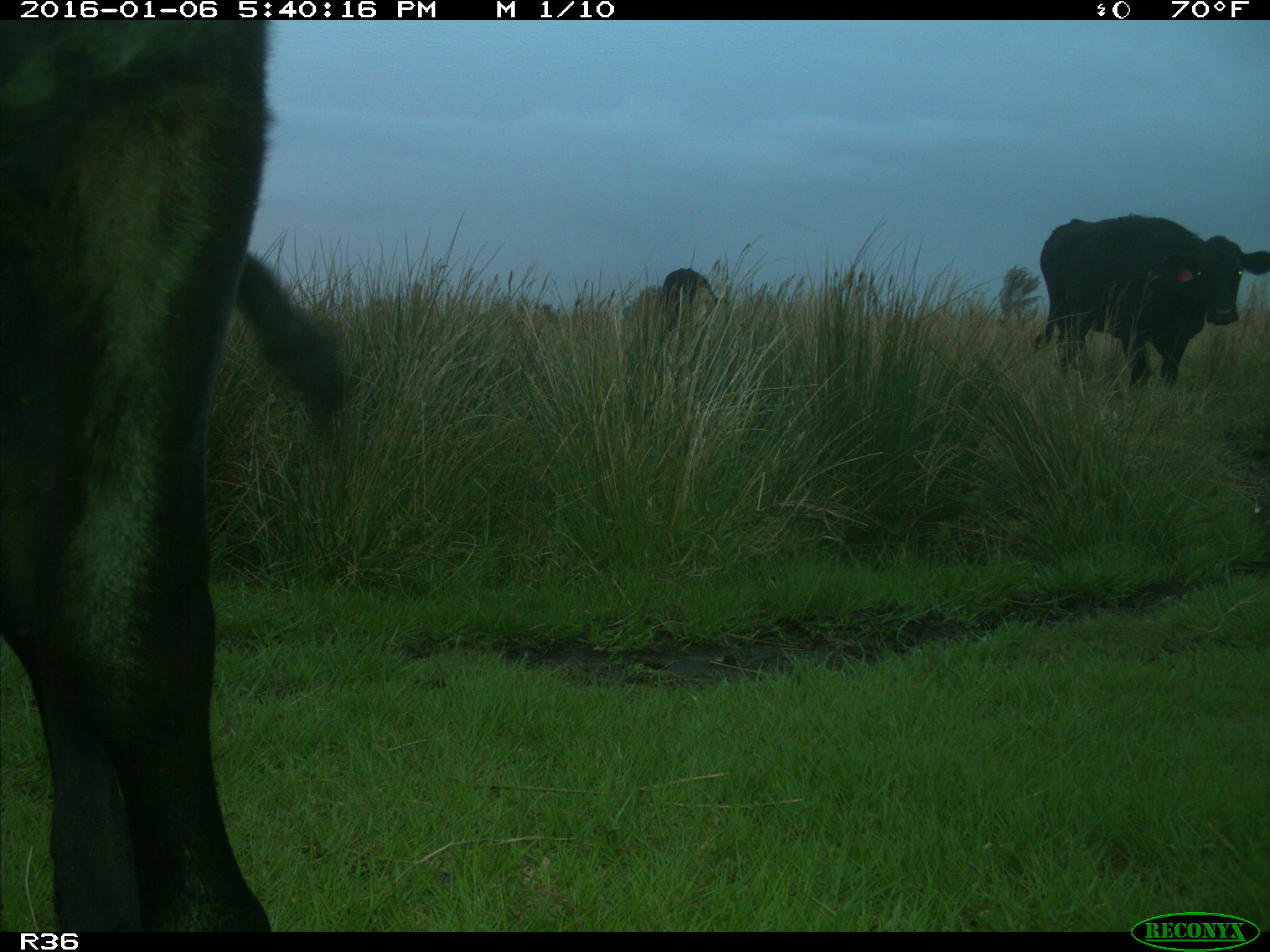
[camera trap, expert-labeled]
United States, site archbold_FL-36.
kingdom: Animalia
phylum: Chordata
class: Mammalia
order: Artiodactyla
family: Bovidae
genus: Bos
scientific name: Bos taurus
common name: domestic cow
Bos taurus (domestic cow).